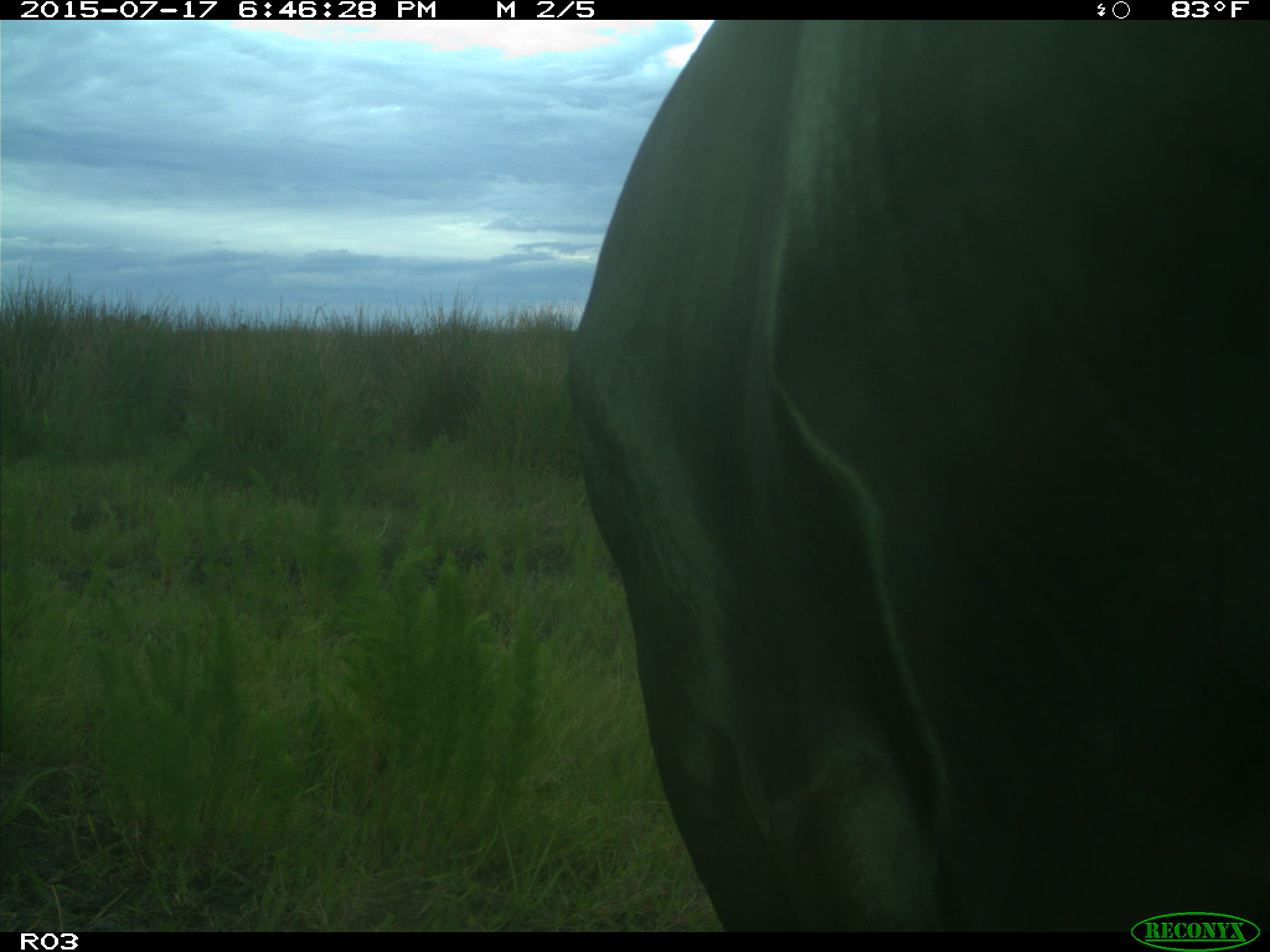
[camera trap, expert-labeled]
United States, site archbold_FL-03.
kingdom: Animalia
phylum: Chordata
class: Mammalia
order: Artiodactyla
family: Bovidae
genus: Bos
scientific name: Bos taurus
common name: domestic cow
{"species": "Bos taurus (domestic cow)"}